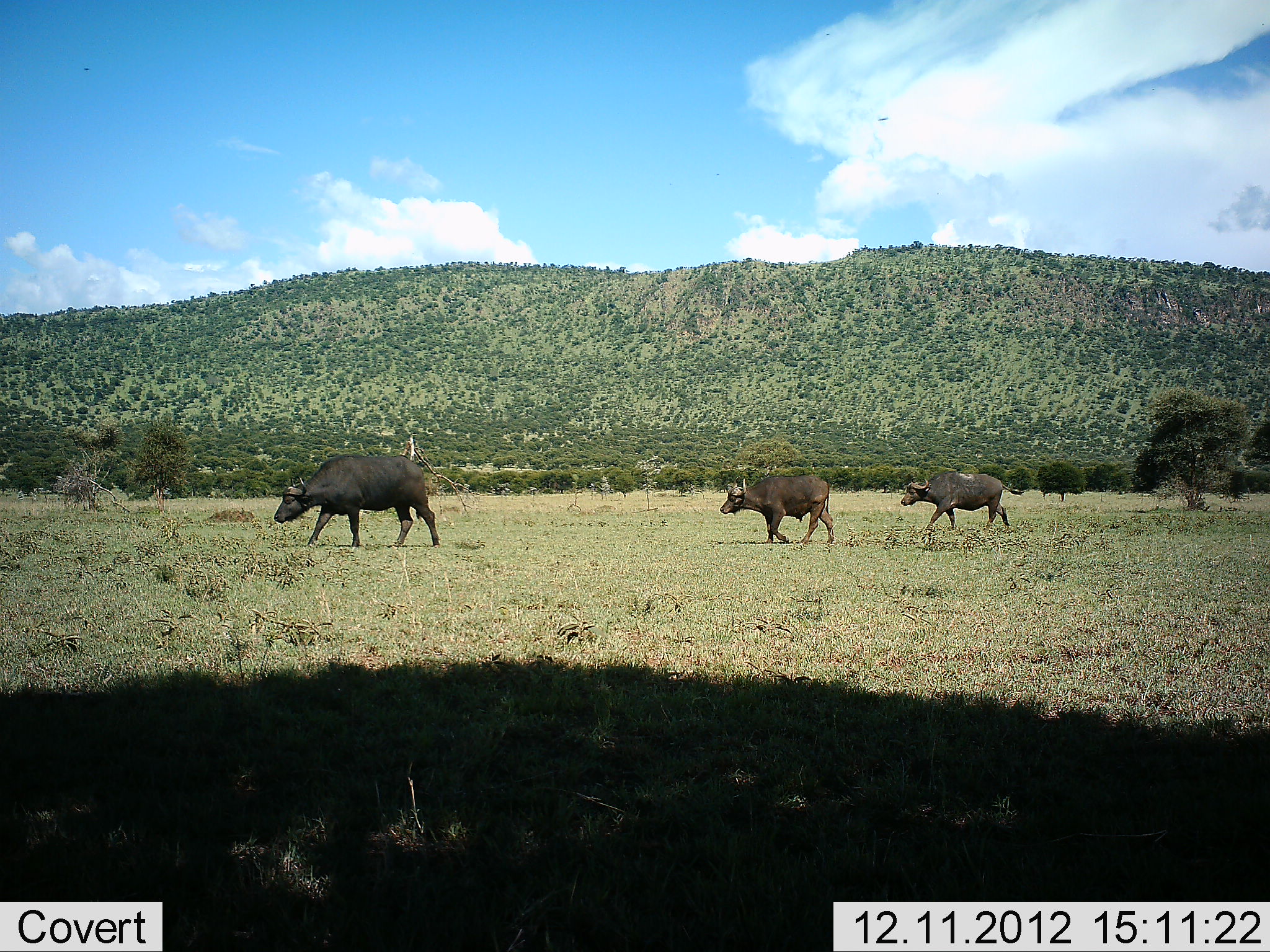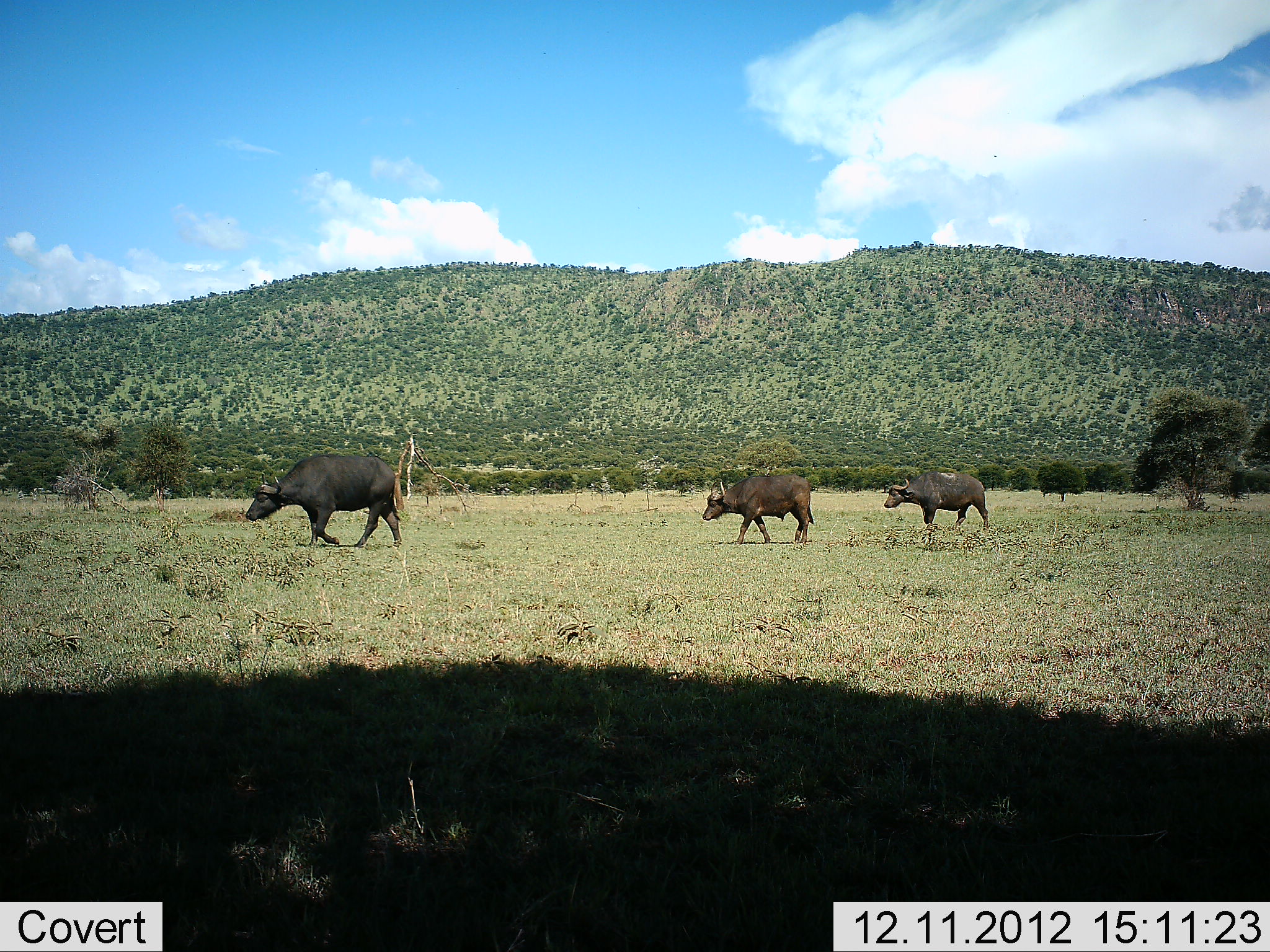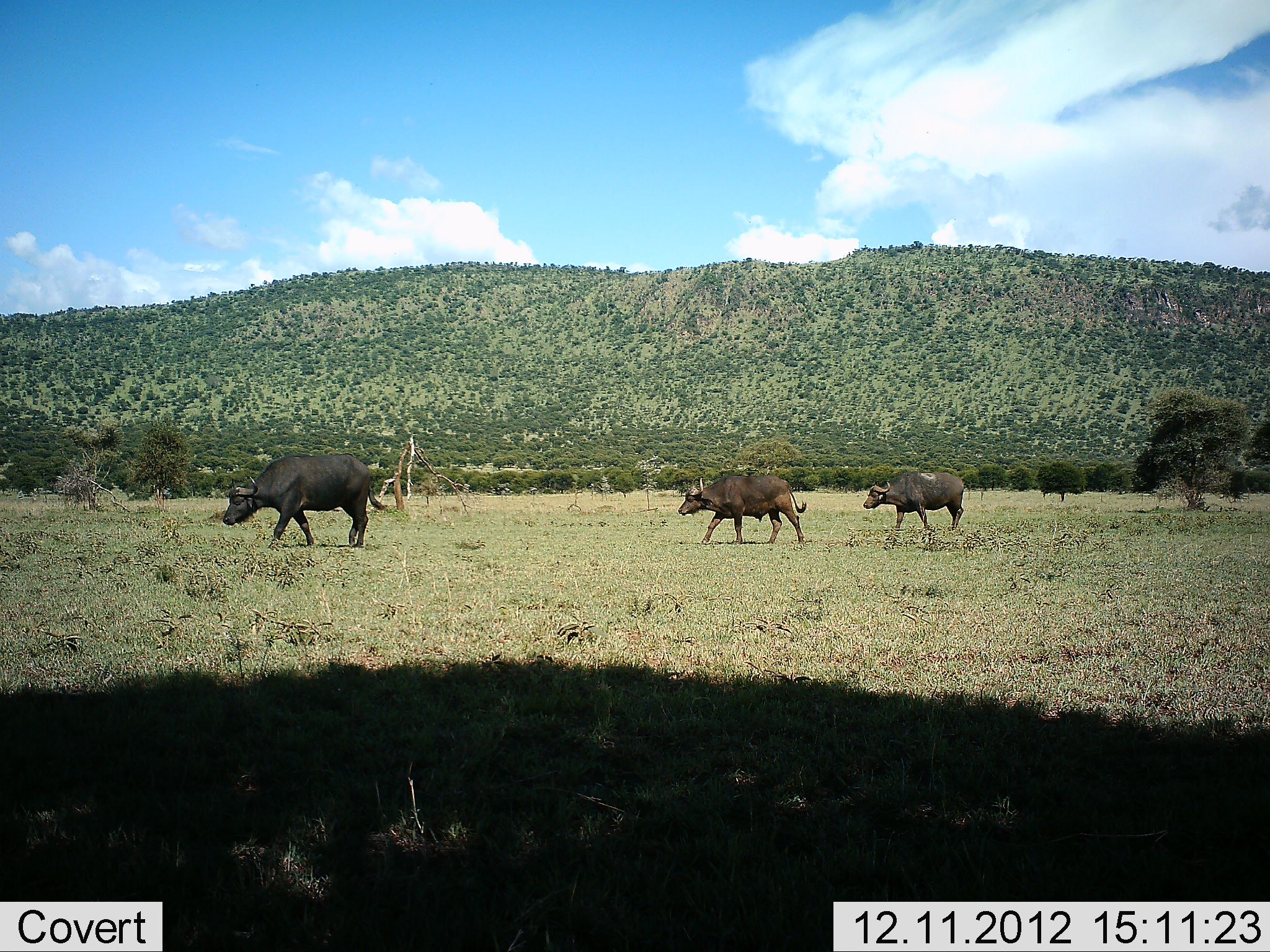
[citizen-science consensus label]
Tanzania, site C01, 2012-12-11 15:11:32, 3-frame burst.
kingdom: Animalia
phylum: Chordata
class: Mammalia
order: Artiodactyla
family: Bovidae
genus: Syncerus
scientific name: Syncerus caffer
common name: cape buffalo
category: buffalo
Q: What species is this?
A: Buffalo (cape buffalo) (Syncerus caffer).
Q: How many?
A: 3.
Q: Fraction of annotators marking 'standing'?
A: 0%.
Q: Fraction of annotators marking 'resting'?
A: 0%.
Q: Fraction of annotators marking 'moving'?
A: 100%.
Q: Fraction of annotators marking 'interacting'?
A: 0%.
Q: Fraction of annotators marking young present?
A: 0%.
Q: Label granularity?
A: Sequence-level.